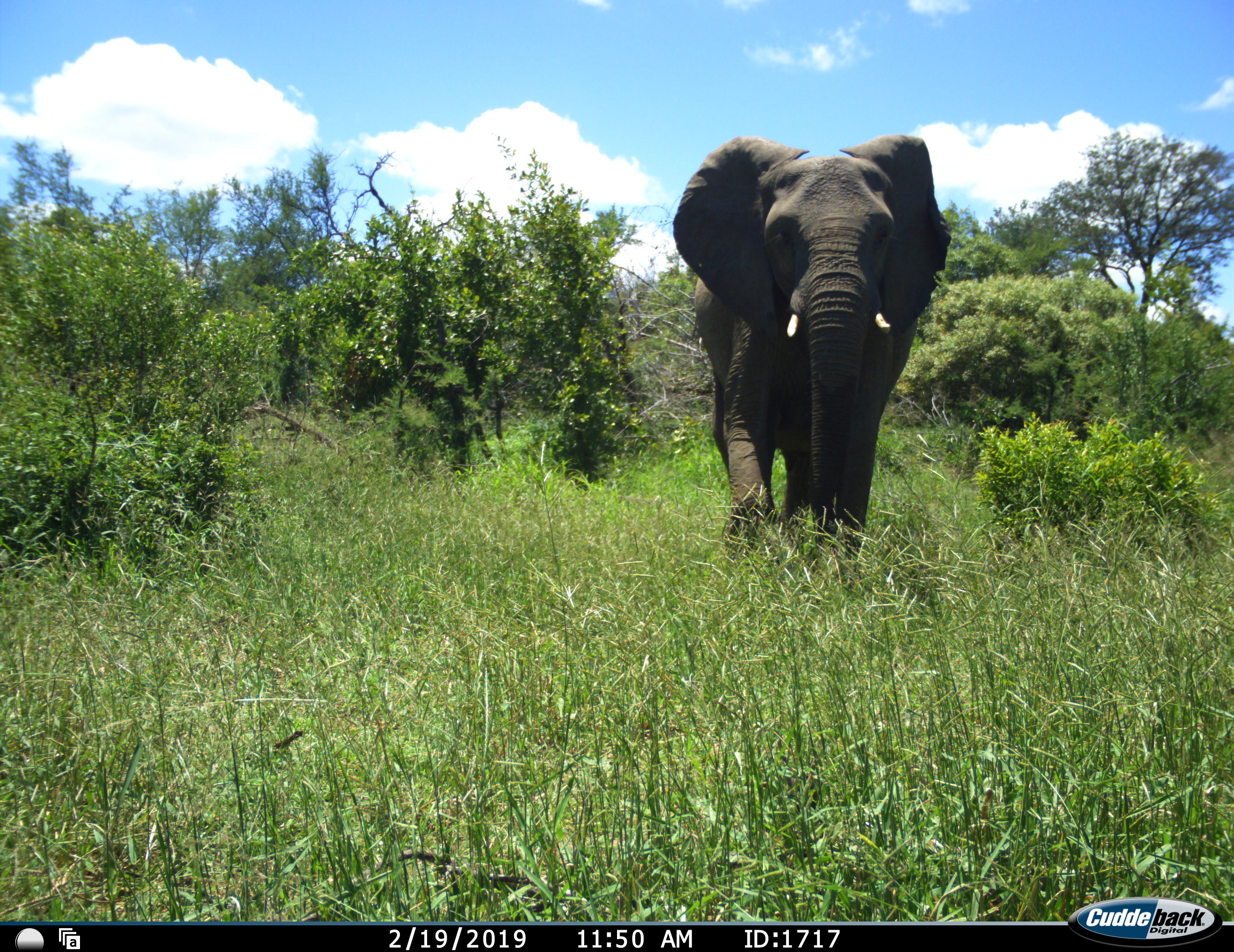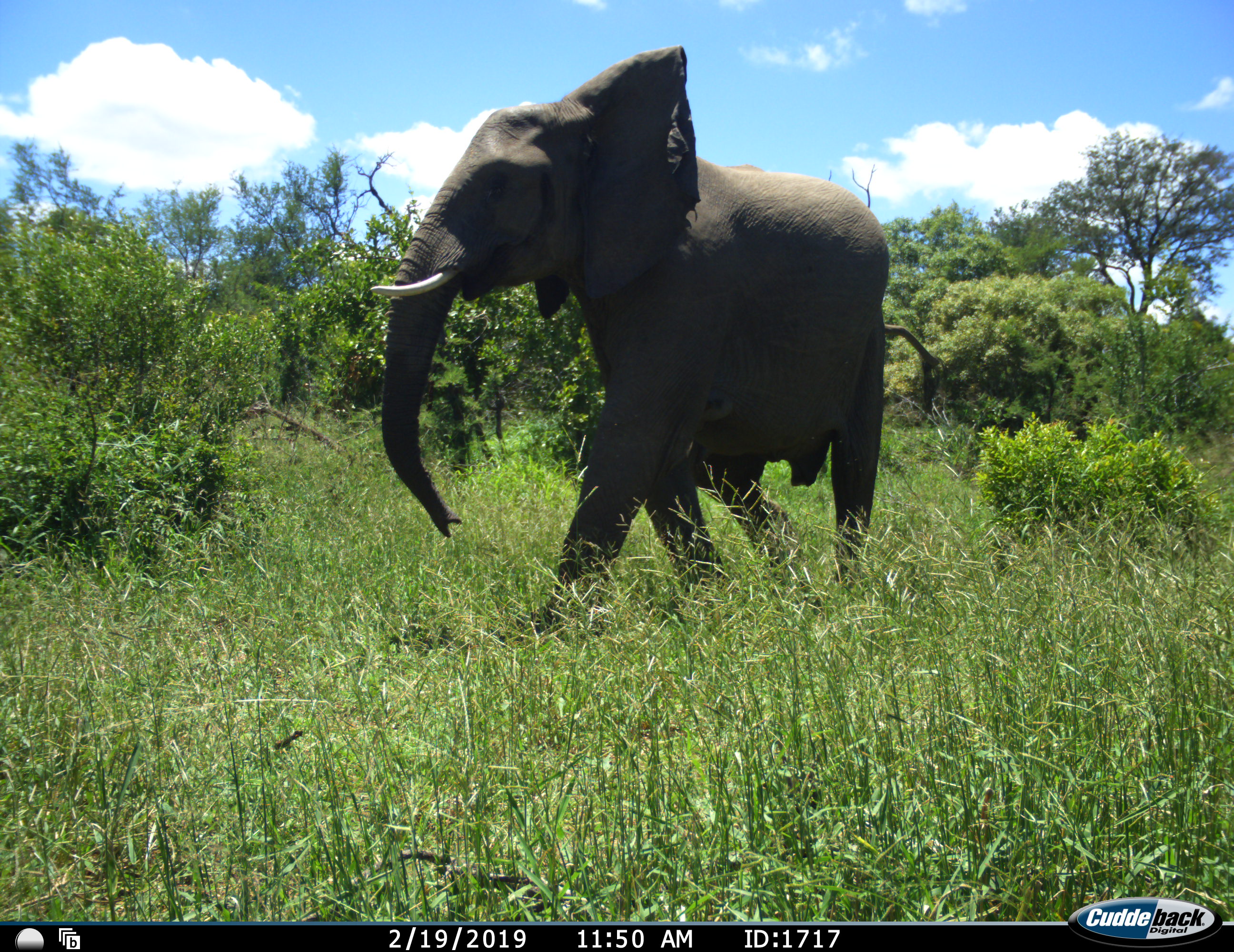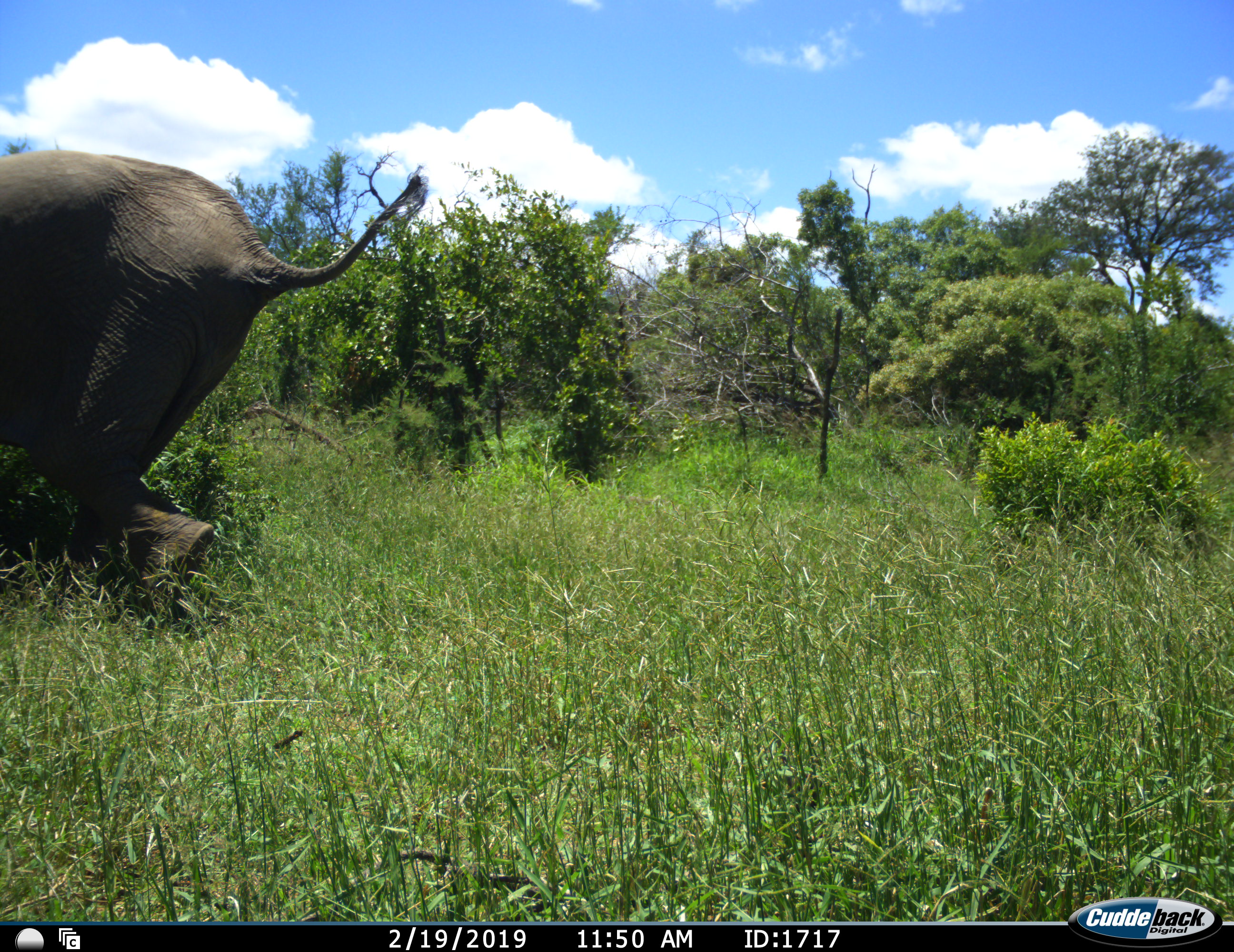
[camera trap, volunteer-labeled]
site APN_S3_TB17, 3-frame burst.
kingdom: Animalia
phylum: Chordata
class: Mammalia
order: Proboscidea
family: Elephantidae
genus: Loxodonta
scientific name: Loxodonta africana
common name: african bush elephant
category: elephant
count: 1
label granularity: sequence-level